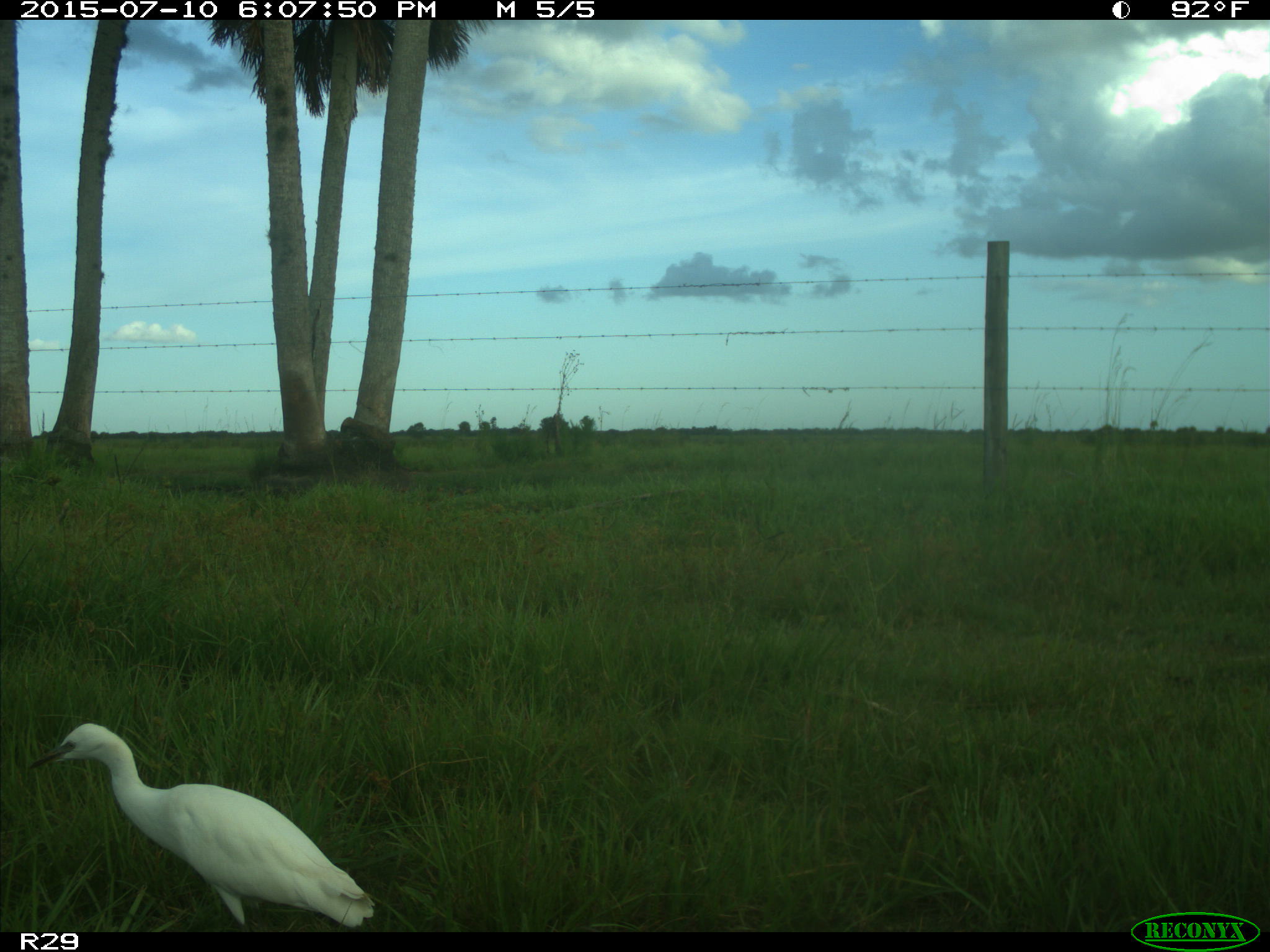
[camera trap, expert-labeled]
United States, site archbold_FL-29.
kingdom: Animalia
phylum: Chordata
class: Aves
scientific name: Aves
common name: birds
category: unidentified bird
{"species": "unidentified bird (birds) (Aves)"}